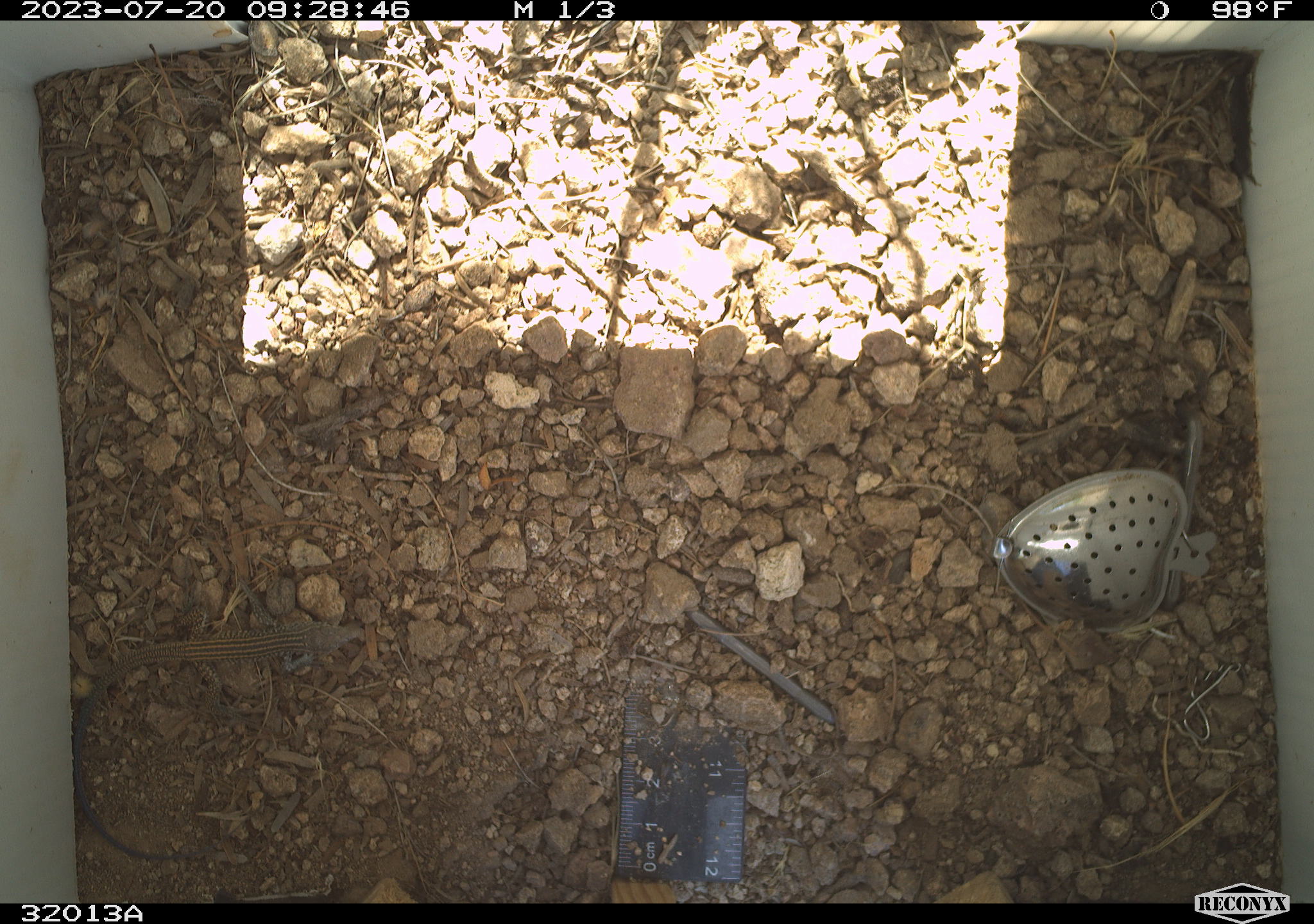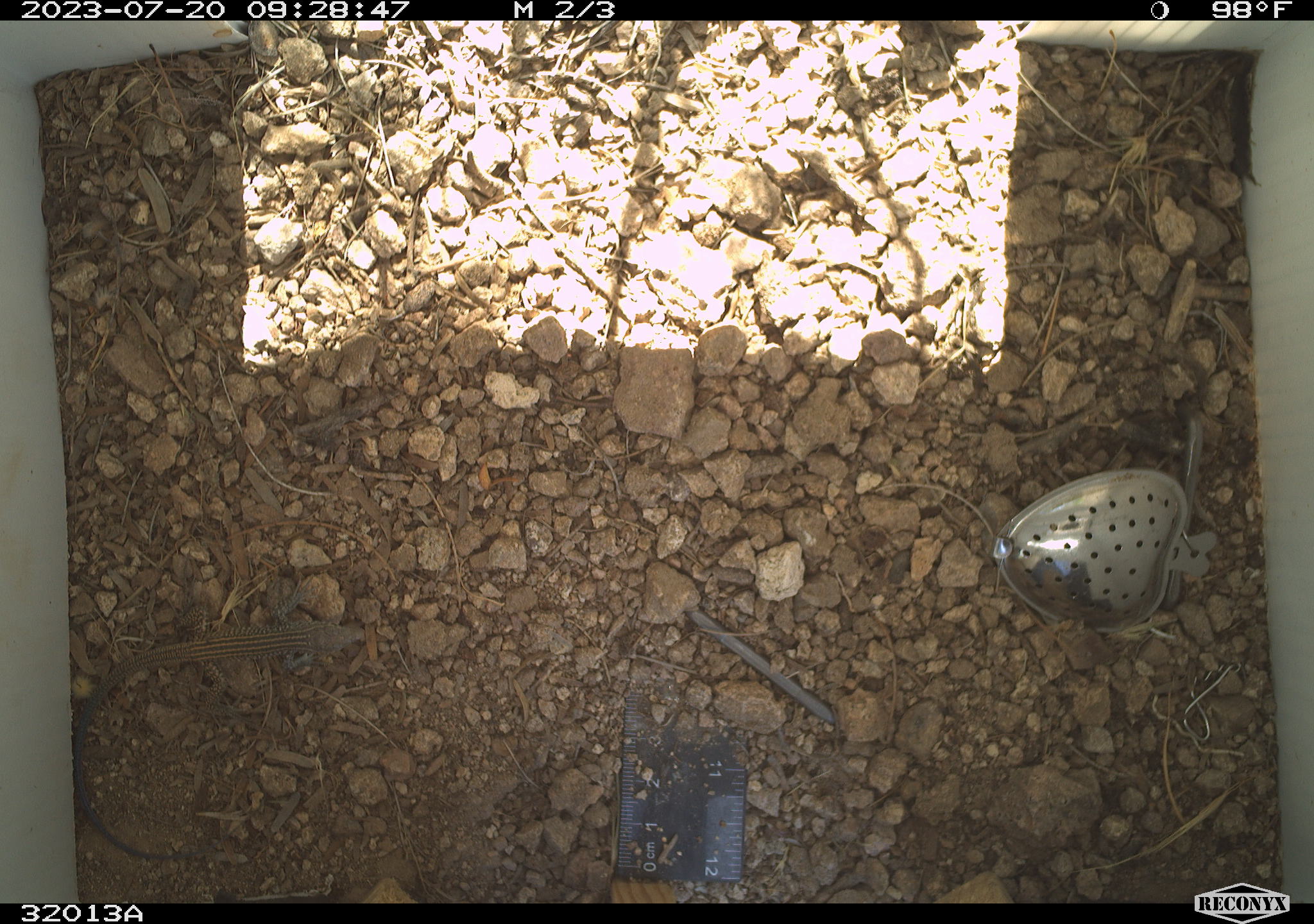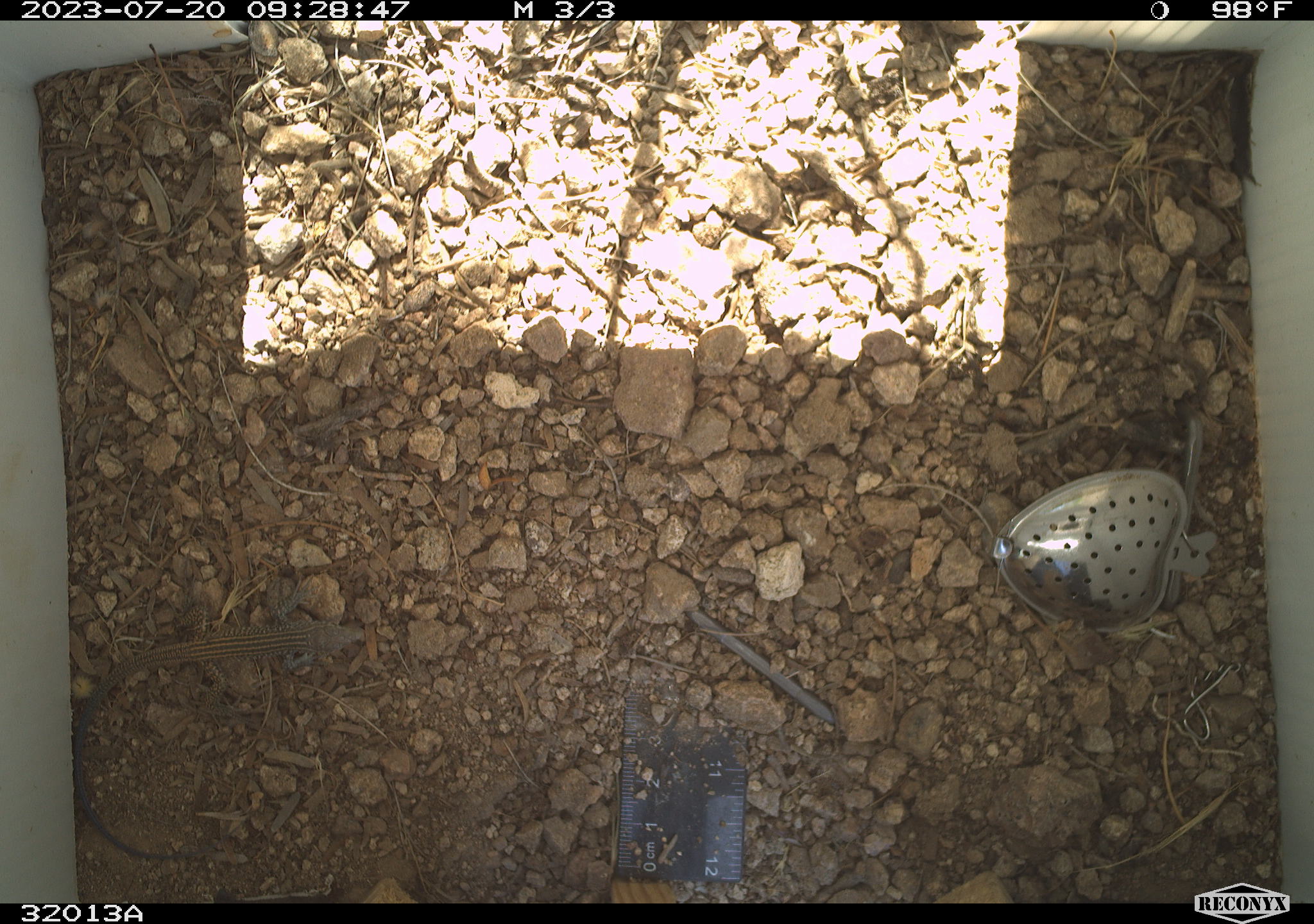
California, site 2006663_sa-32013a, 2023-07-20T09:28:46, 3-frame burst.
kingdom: Animalia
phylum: Chordata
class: Reptilia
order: Squamata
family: Teiidae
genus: Aspidoscelis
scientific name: Aspidoscelis tigris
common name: western whiptail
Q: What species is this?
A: Western whiptail (Aspidoscelis tigris).